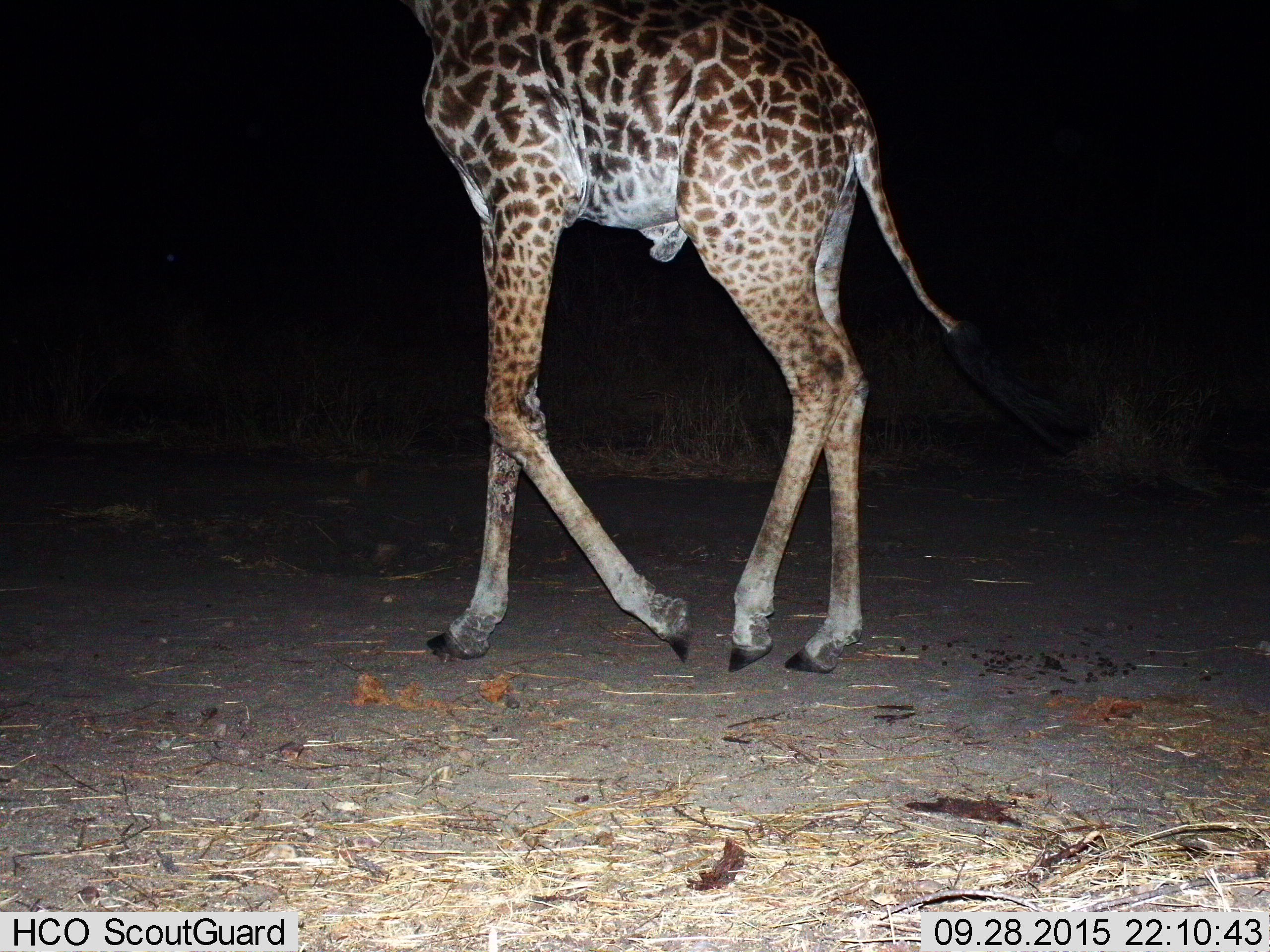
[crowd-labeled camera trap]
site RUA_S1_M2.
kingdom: Animalia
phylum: Chordata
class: Mammalia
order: Artiodactyla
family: Giraffidae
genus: Giraffa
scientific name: Giraffa camelopardalis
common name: giraffe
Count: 1.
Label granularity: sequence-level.